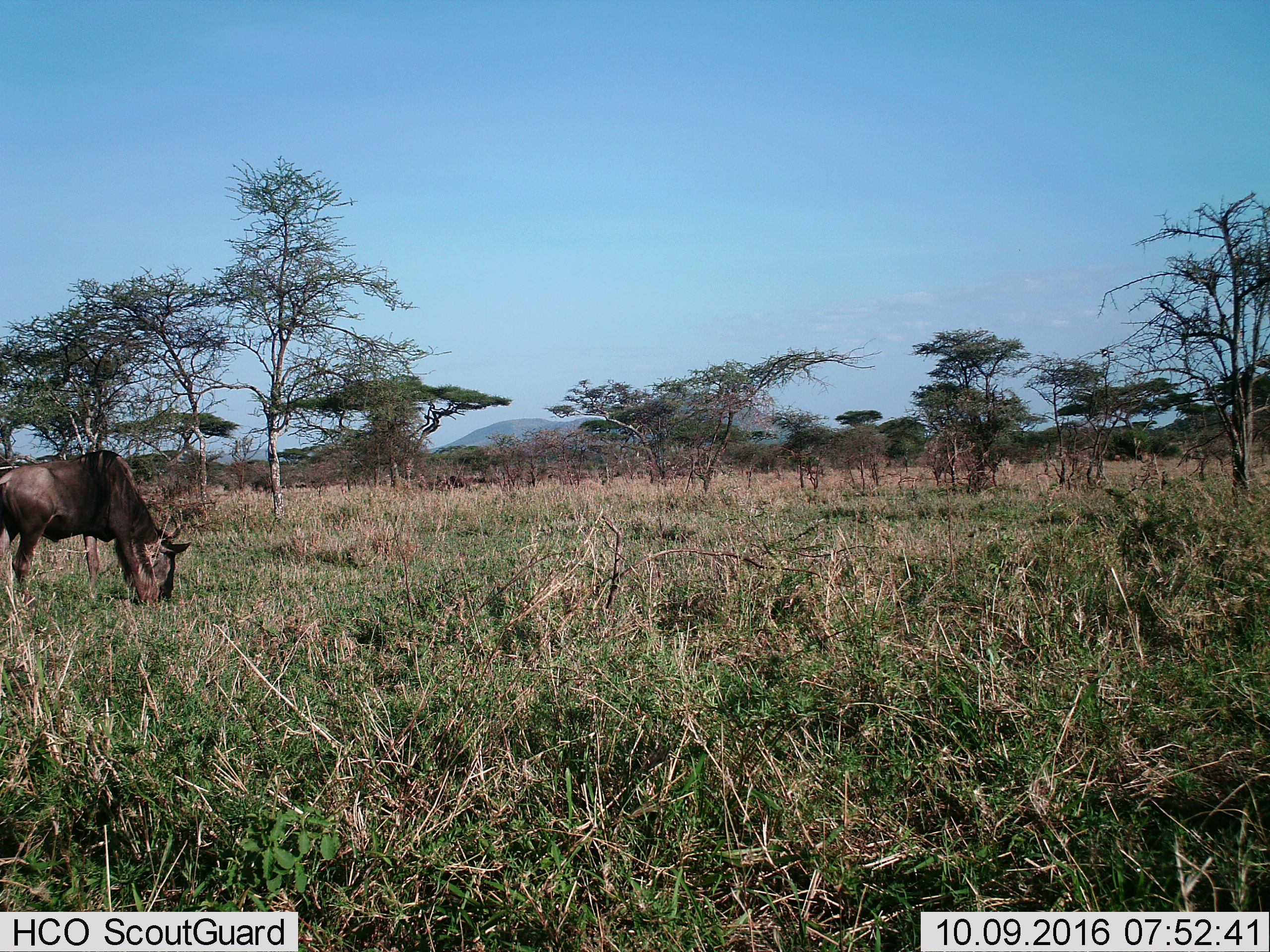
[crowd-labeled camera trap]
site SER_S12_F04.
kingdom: Animalia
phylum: Chordata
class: Mammalia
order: Artiodactyla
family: Bovidae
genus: Connochaetes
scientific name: Connochaetes taurinus taurinus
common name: blue wildebeest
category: wildebeestblue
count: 1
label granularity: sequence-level